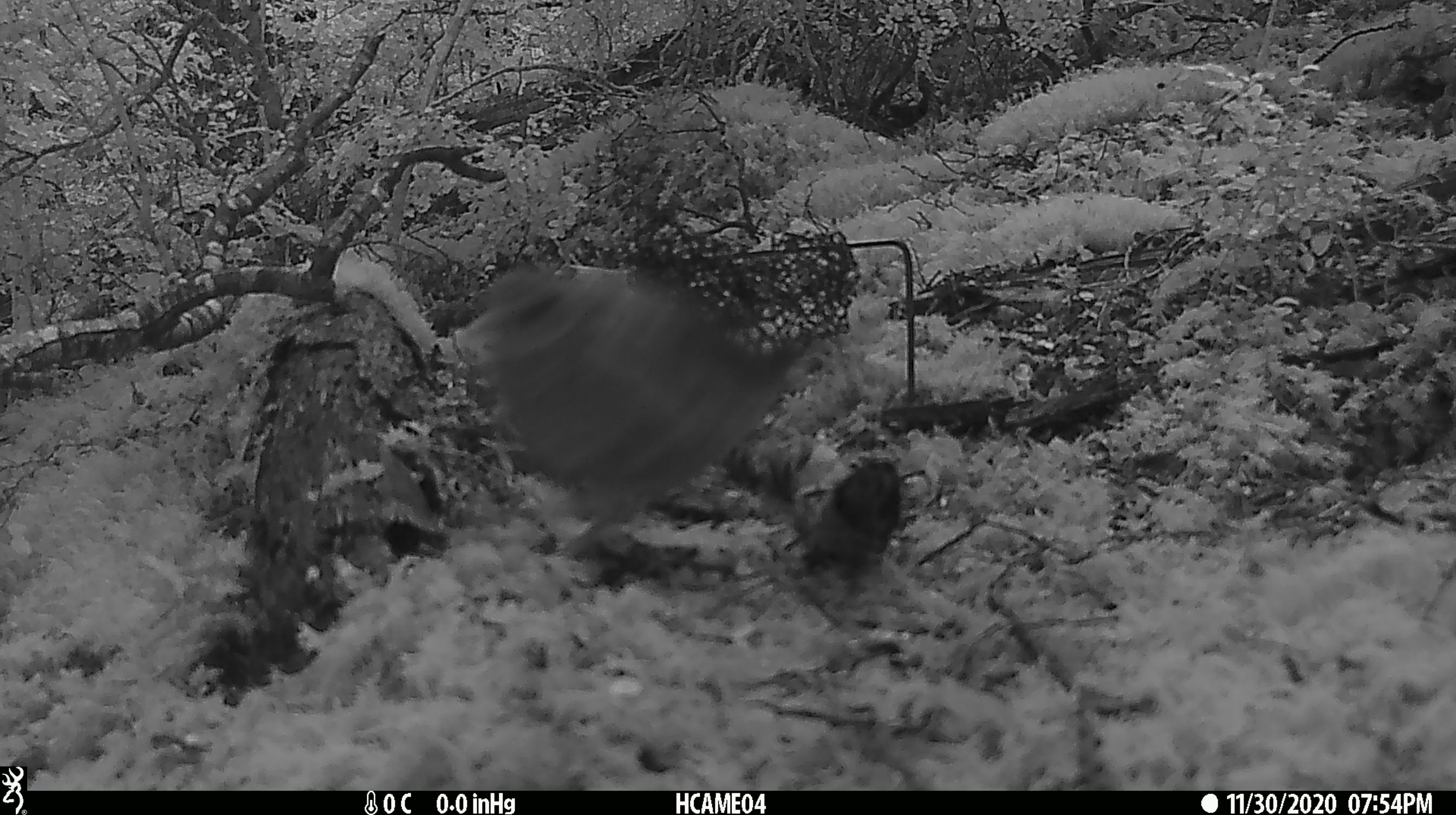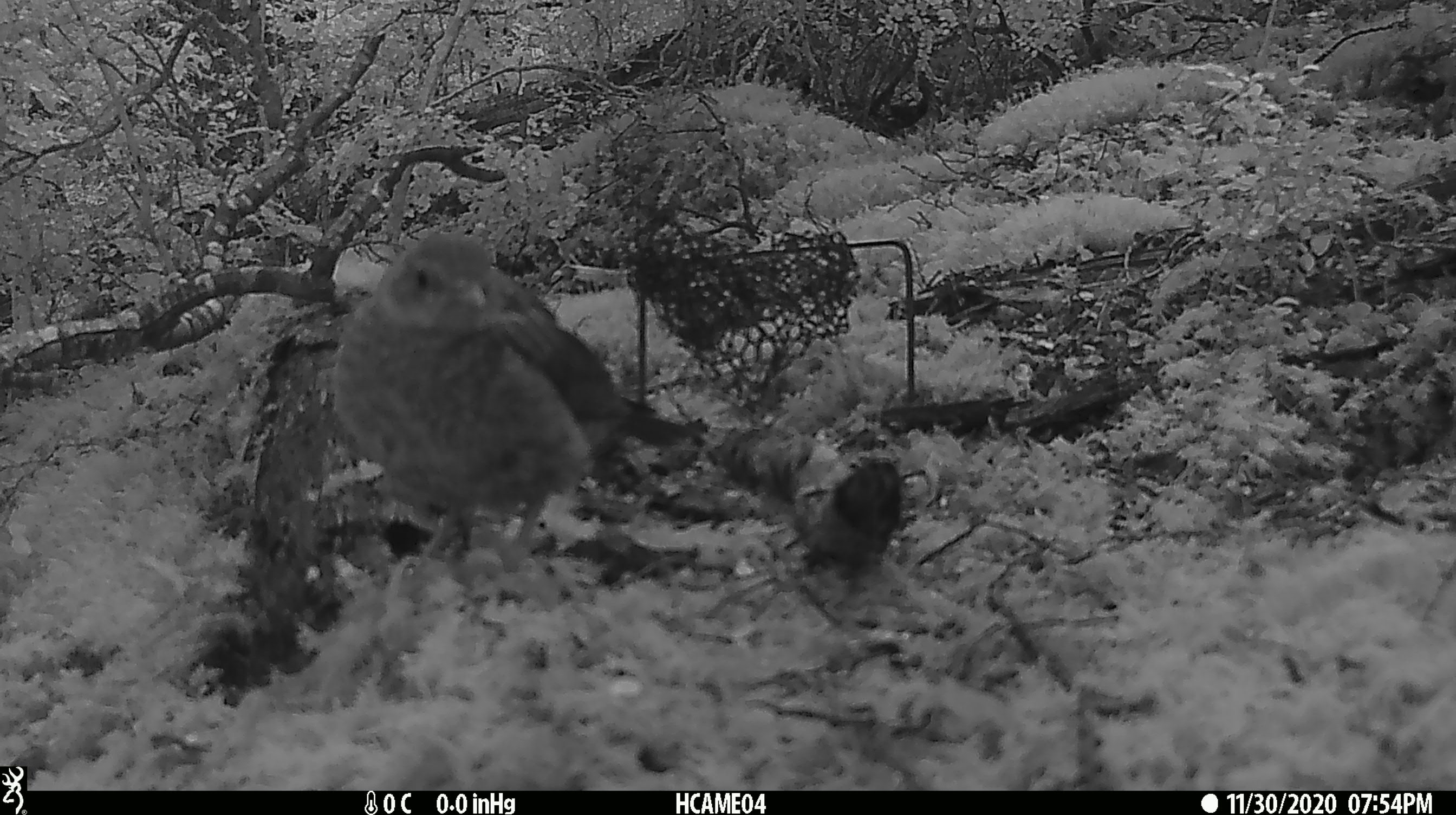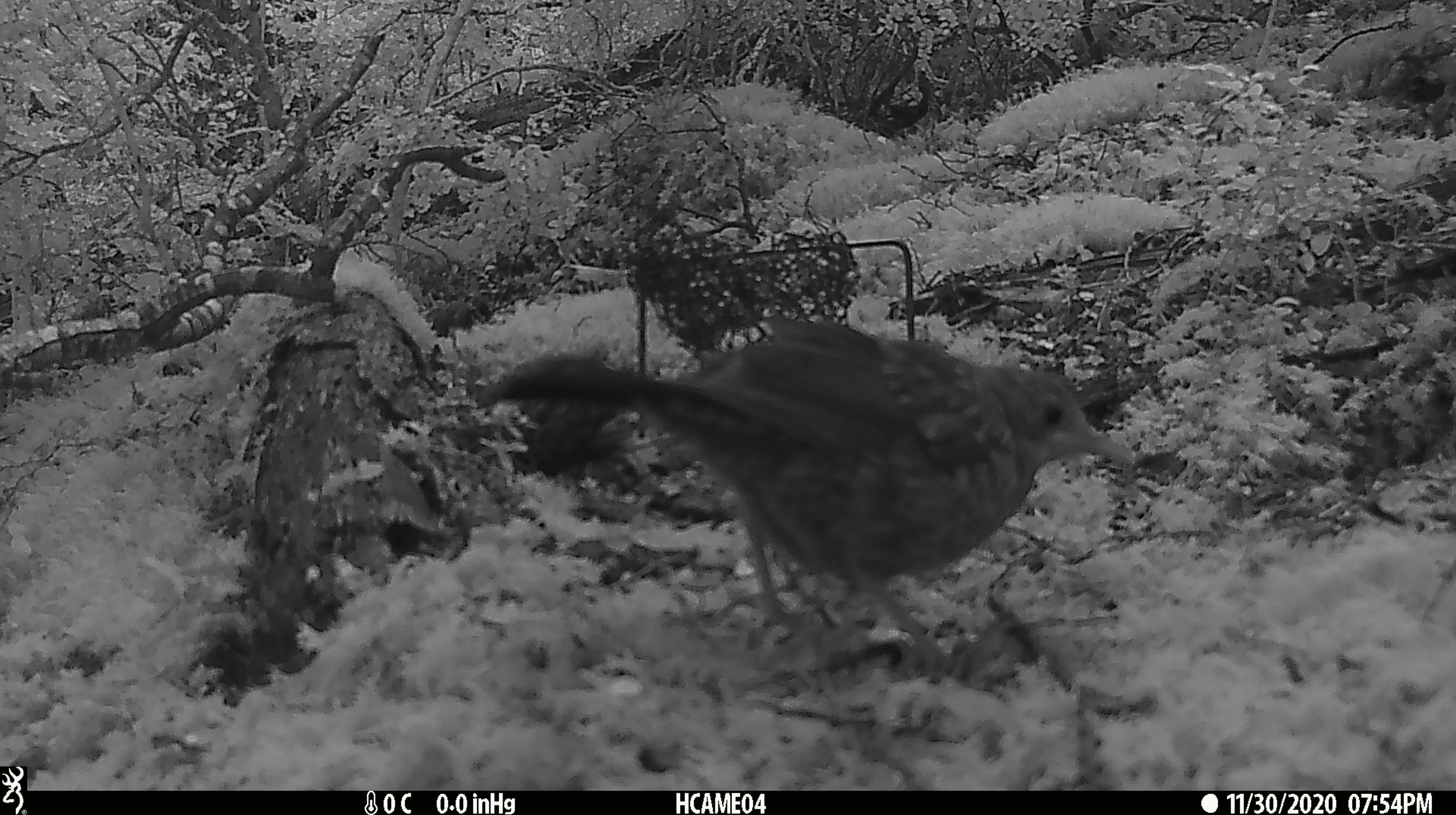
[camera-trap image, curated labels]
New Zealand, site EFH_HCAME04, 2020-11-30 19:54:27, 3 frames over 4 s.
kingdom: Animalia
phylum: Chordata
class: Aves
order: Passeriformes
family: Turdidae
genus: Turdus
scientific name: Turdus philomelos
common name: song thrush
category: thrush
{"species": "thrush (song thrush) (Turdus philomelos)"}